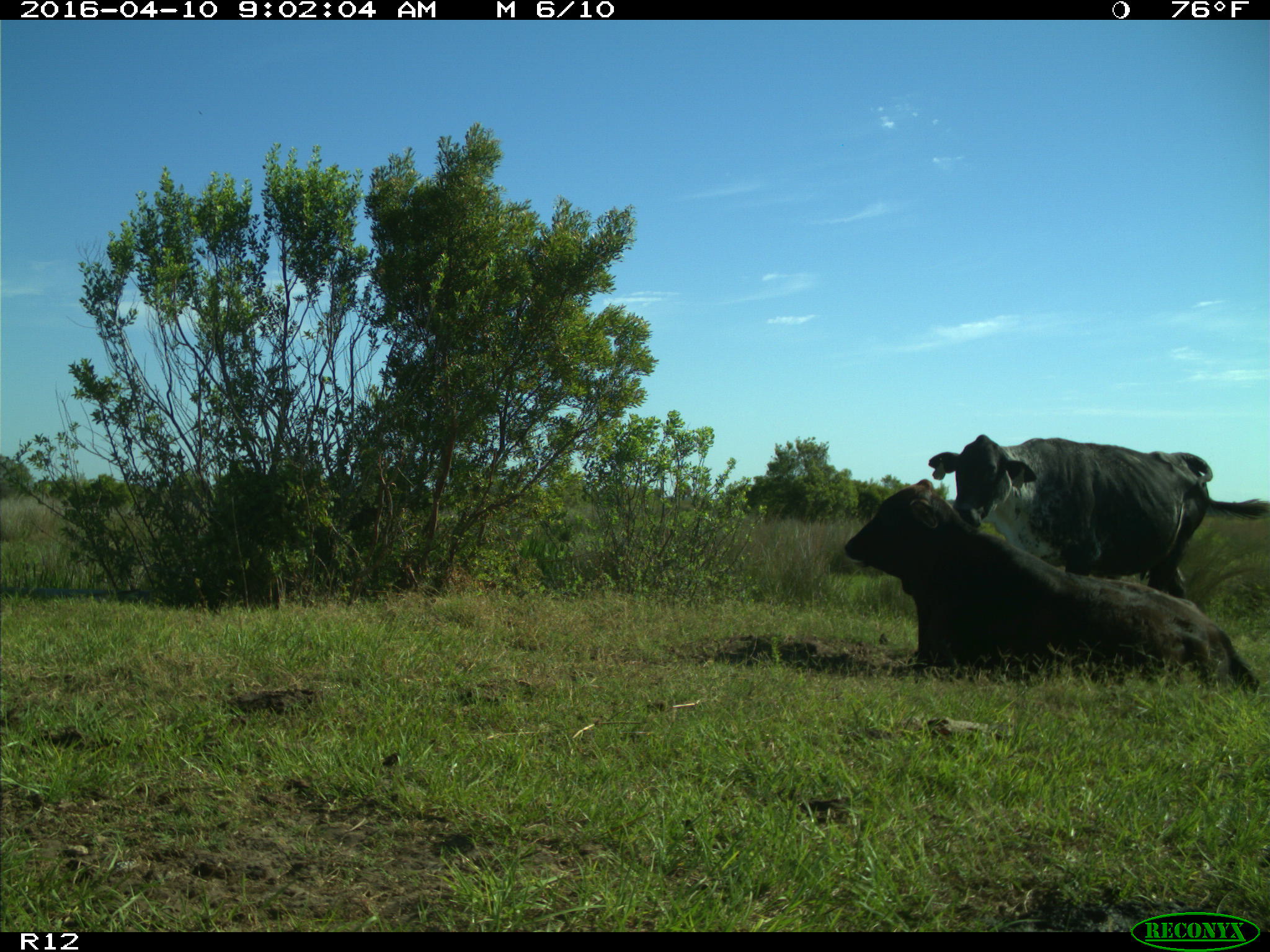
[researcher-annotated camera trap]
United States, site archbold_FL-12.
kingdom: Animalia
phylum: Chordata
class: Mammalia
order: Artiodactyla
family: Bovidae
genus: Bos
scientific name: Bos taurus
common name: domestic cow